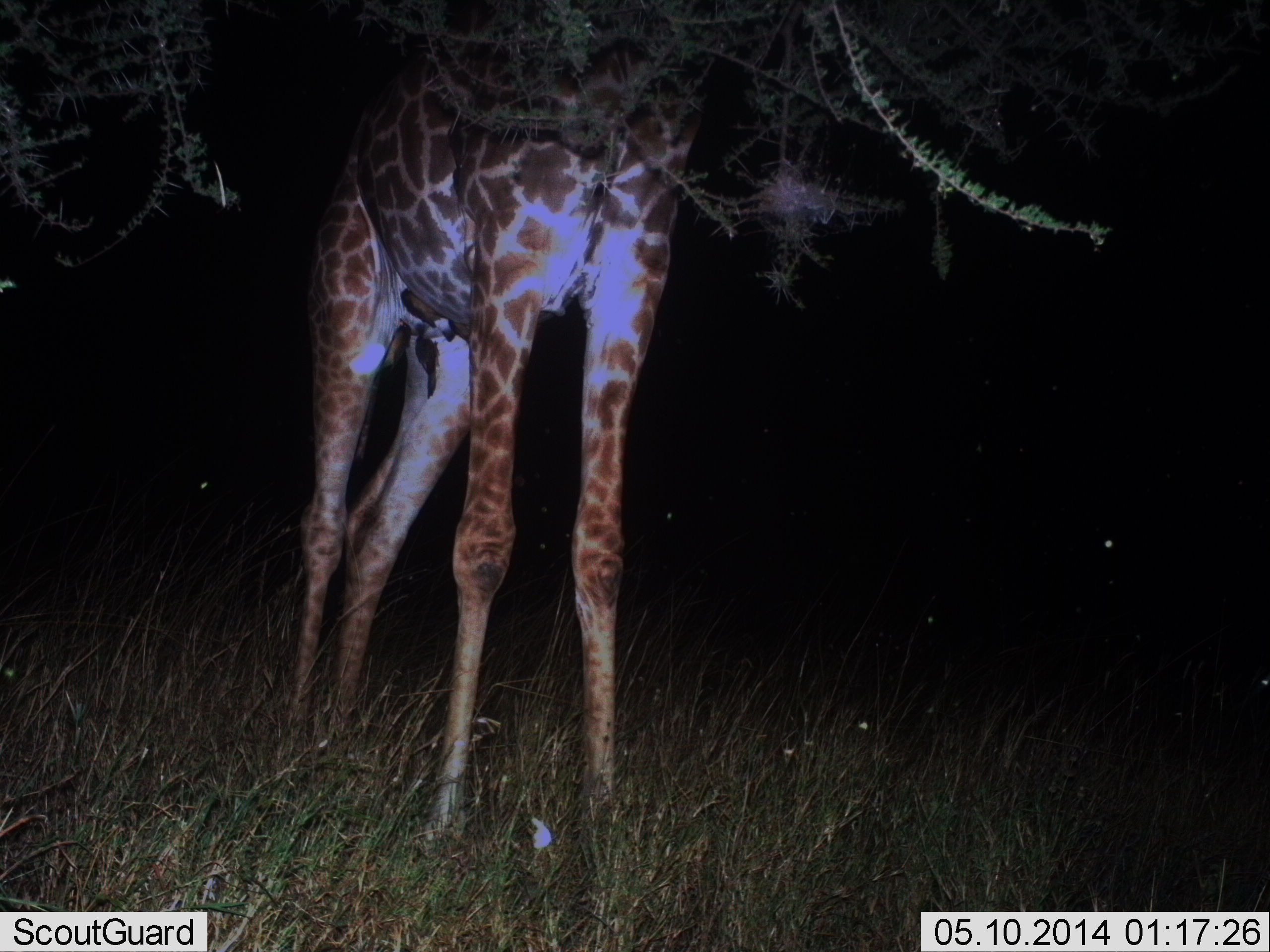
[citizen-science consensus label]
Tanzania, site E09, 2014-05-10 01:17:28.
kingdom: Animalia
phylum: Chordata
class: Mammalia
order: Artiodactyla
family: Giraffidae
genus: Giraffa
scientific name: Giraffa camelopardalis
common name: giraffe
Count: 1.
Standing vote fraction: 81%.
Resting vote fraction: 0%.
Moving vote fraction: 2%.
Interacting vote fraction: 0%.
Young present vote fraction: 0%.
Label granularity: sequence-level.